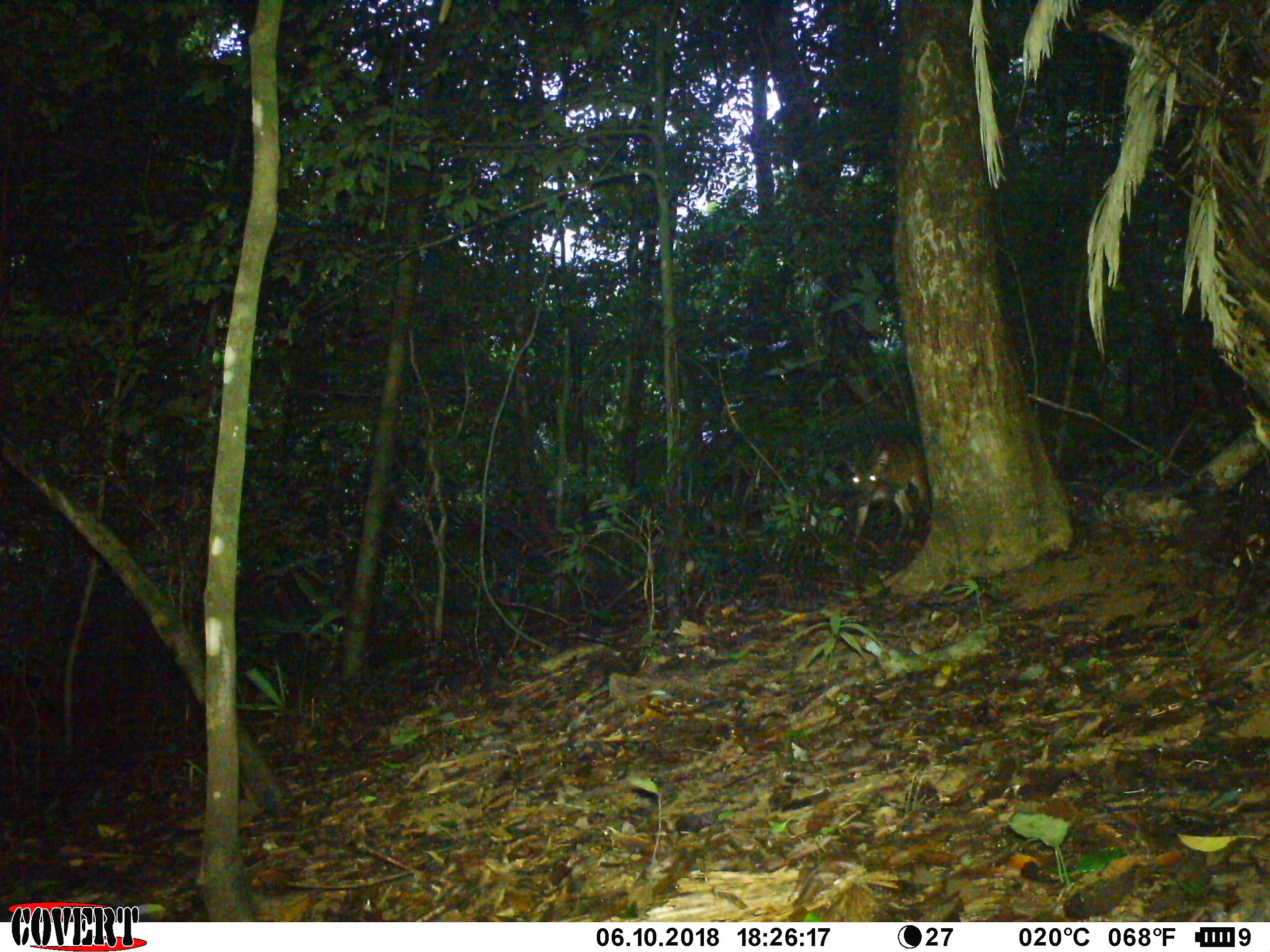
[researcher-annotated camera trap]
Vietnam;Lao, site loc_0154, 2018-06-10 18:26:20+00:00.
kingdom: Animalia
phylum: Chordata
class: Mammalia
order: Artiodactyla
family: Cervidae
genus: Muntiacus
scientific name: Muntiacus vuquangensis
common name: large-antlered muntjac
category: large antlered muntjac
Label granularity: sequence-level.